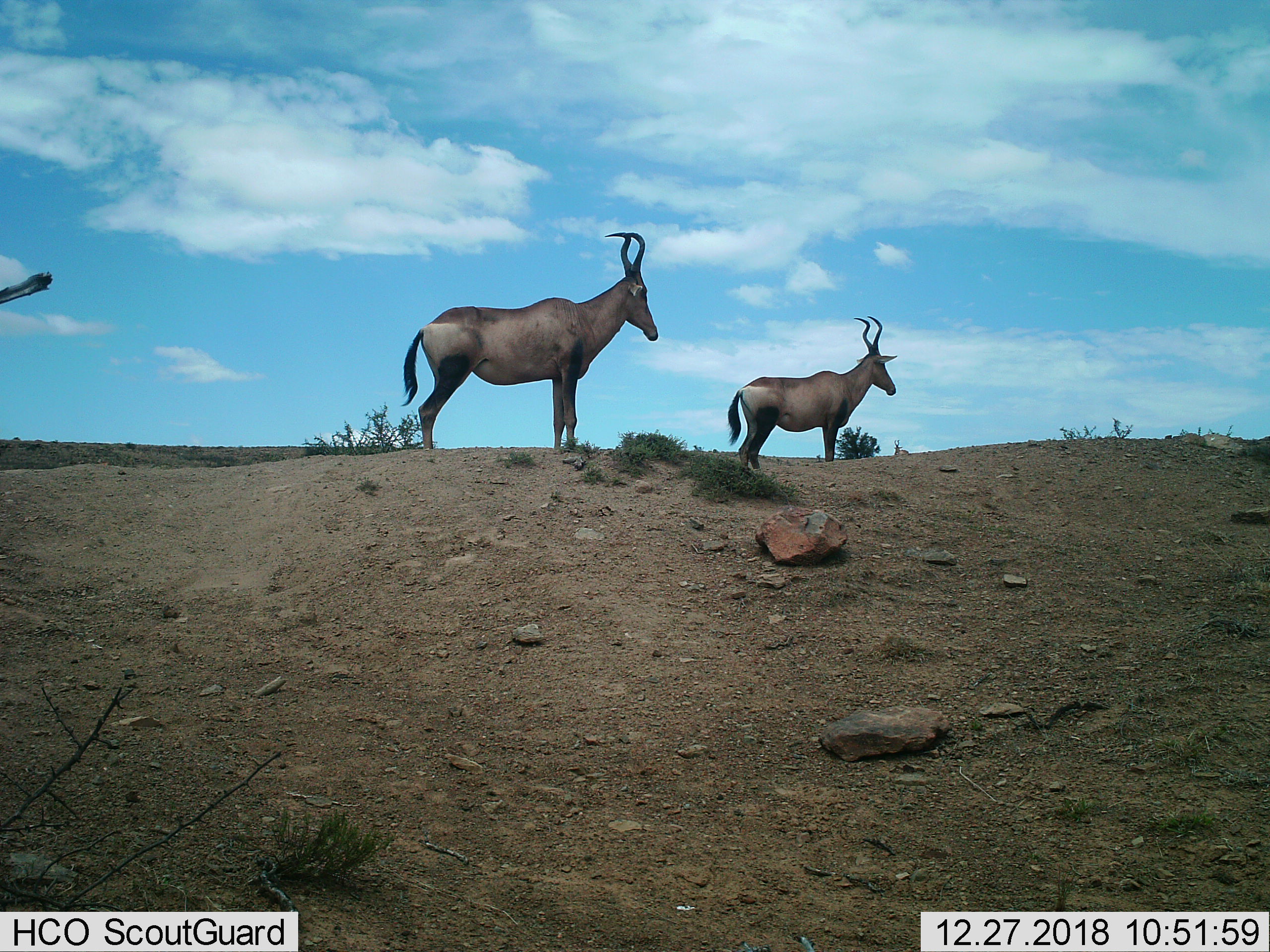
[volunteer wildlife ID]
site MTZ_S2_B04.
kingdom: Animalia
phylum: Chordata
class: Mammalia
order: Artiodactyla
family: Bovidae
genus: Alcelaphus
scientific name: Alcelaphus buselaphus caama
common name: red hartebeest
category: hartebeestred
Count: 2.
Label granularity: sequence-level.